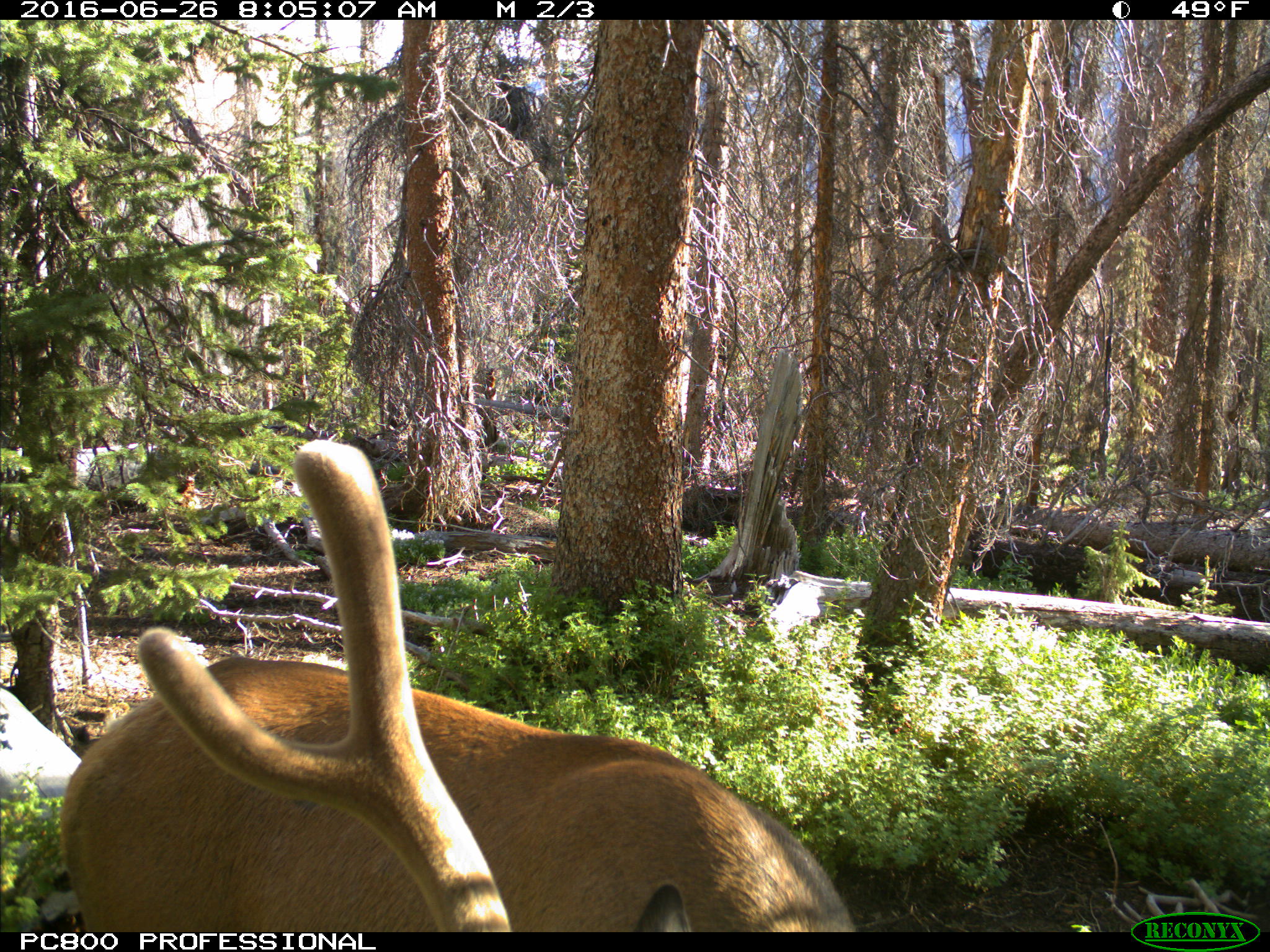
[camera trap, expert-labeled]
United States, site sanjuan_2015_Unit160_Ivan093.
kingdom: Animalia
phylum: Chordata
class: Mammalia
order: Artiodactyla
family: Cervidae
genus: Cervus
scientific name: Cervus elaphus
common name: red deer